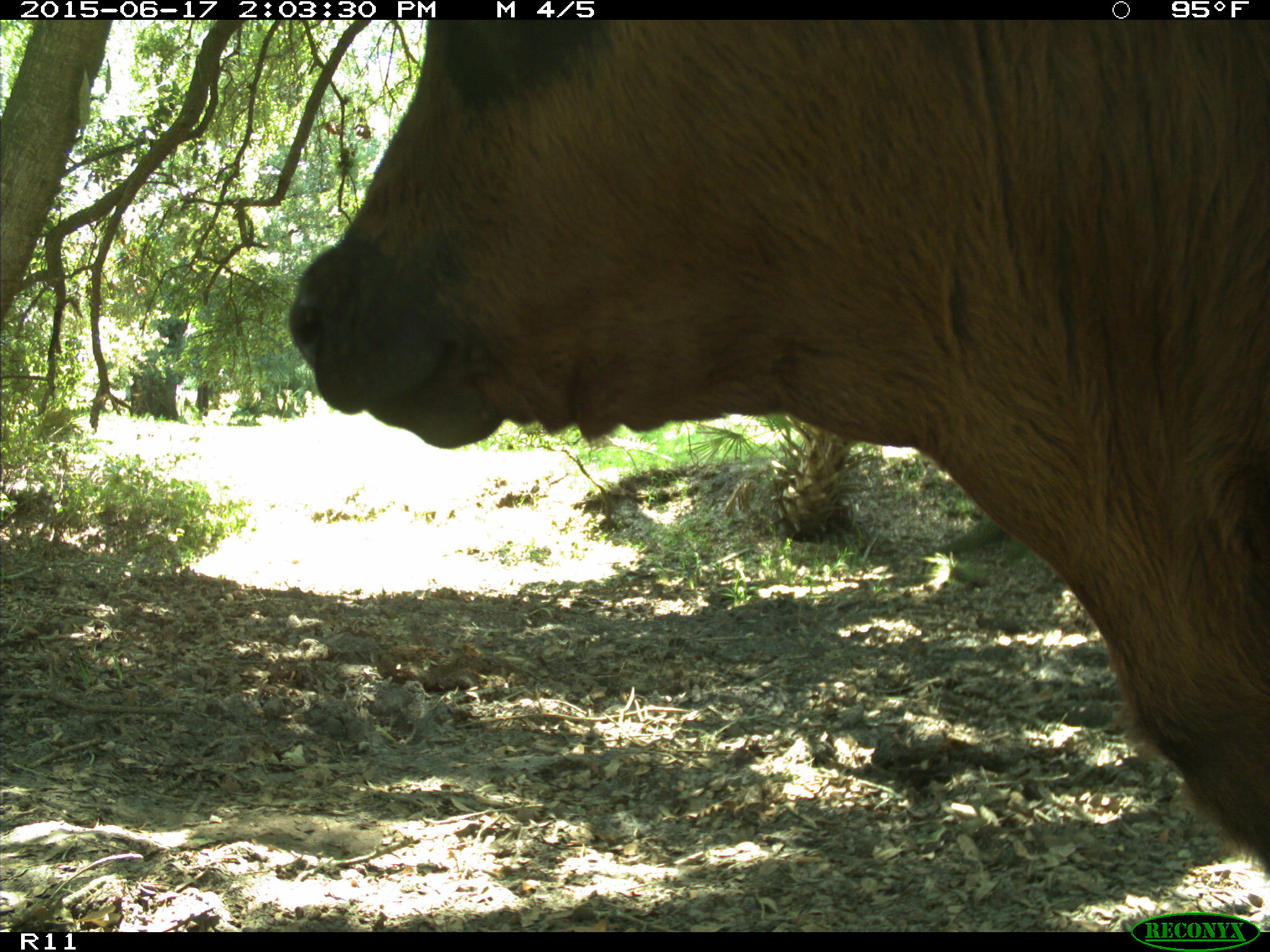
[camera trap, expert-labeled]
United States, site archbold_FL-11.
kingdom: Animalia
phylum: Chordata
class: Mammalia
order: Artiodactyla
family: Bovidae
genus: Bos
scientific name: Bos taurus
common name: domestic cow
Bos taurus (domestic cow).